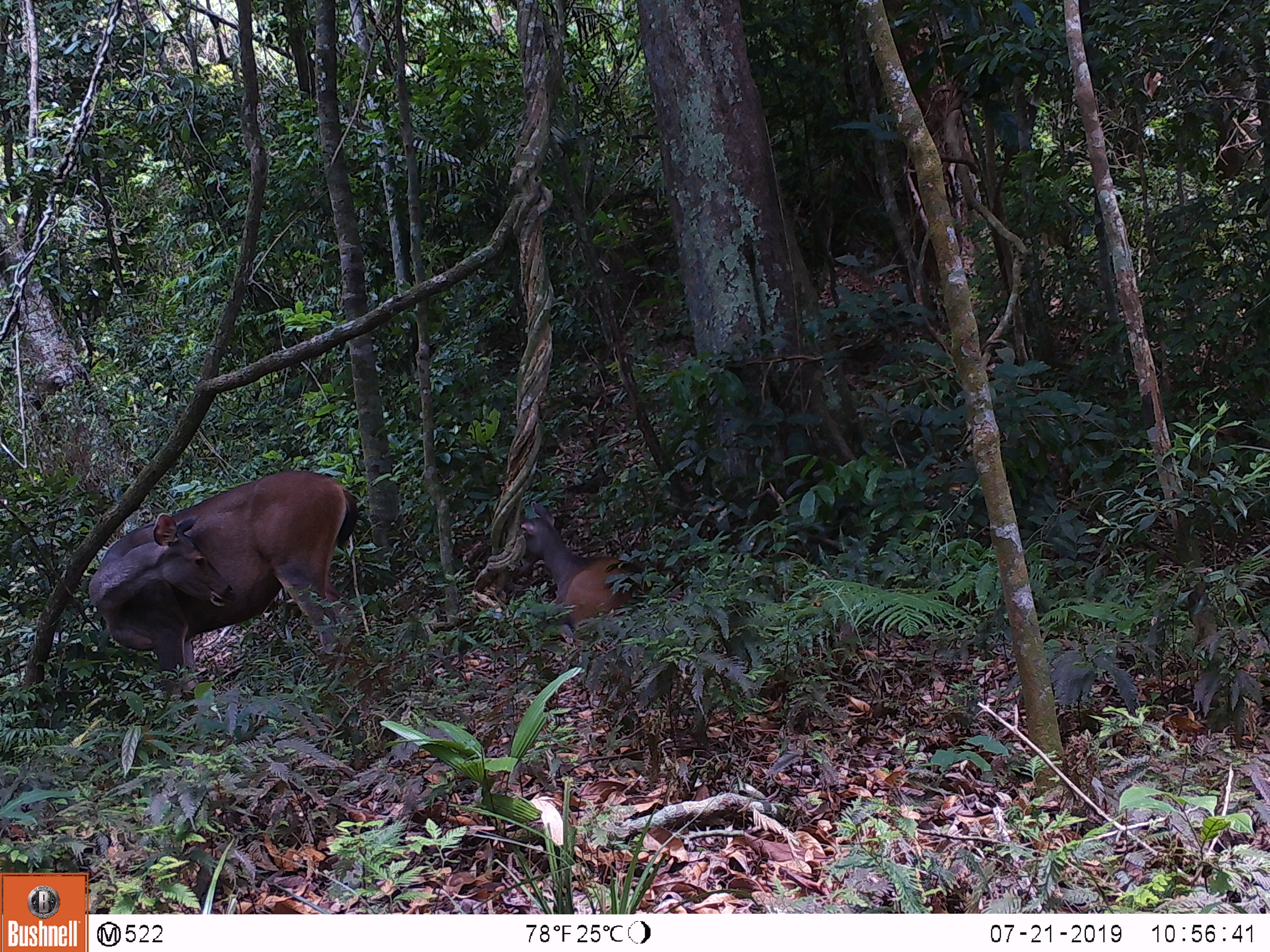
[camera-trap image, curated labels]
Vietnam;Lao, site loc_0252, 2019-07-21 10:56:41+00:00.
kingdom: Animalia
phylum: Chordata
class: Mammalia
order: Artiodactyla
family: Cervidae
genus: Rusa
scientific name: Rusa unicolor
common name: sambar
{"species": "sambar (Rusa unicolor)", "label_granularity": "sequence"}